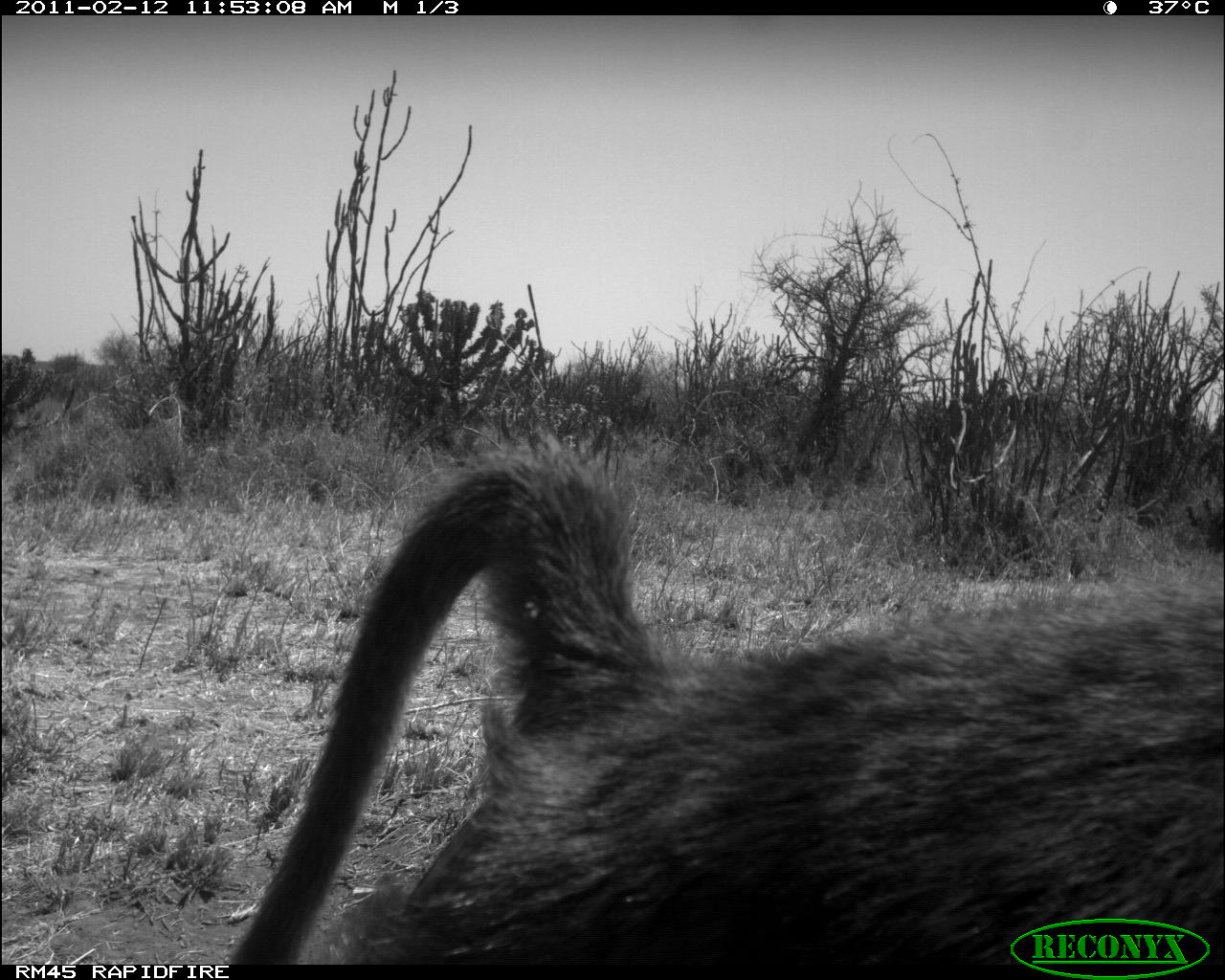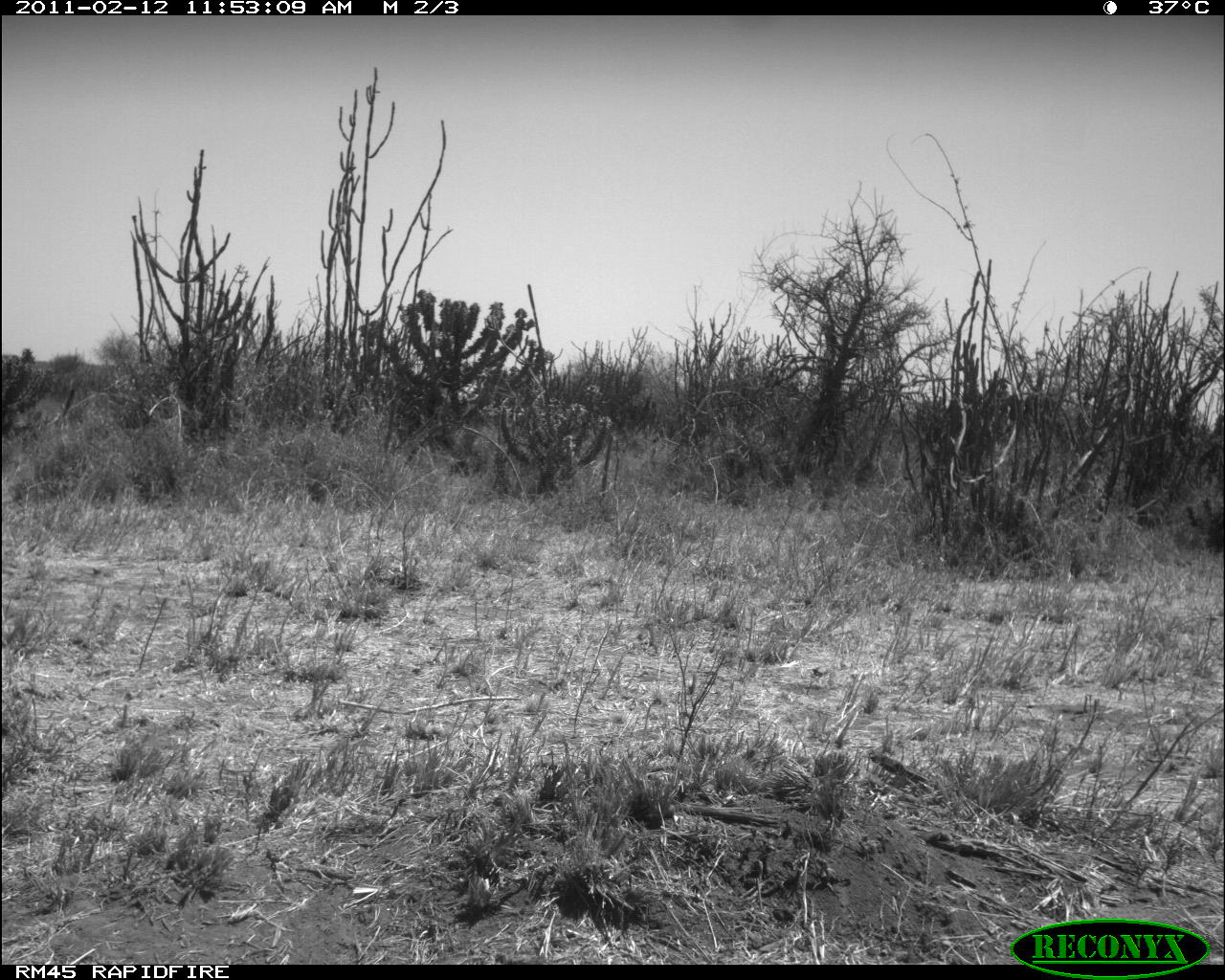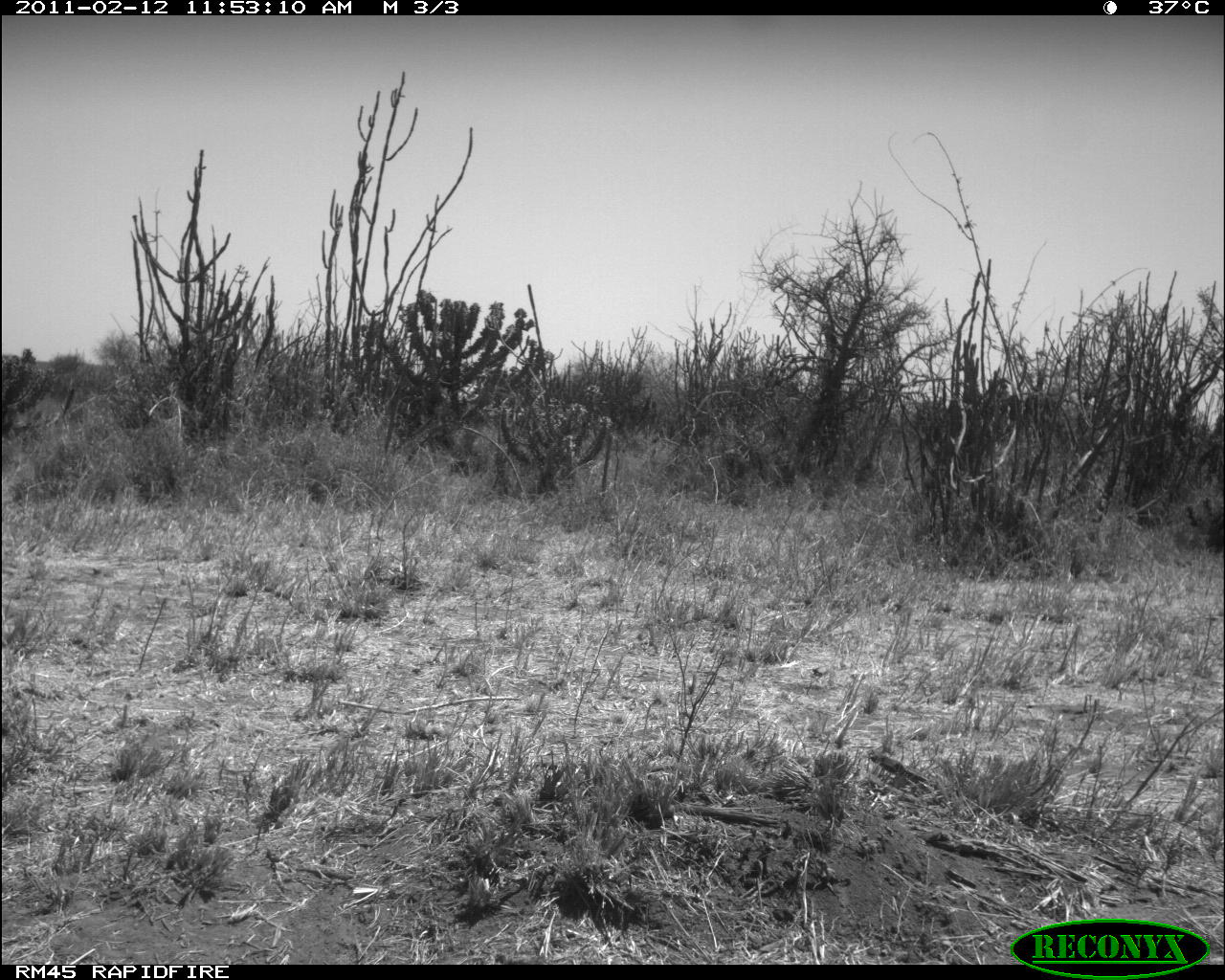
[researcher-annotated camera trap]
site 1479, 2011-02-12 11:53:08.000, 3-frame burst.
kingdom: Animalia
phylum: Chordata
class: Mammalia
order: Primates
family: Cercopithecidae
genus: Papio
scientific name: Papio anubis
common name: olive baboon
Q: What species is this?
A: Papio anubis (olive baboon).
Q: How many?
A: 1.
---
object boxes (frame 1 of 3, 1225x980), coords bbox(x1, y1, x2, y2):
papio anubis: bbox(228, 431, 1225, 964)